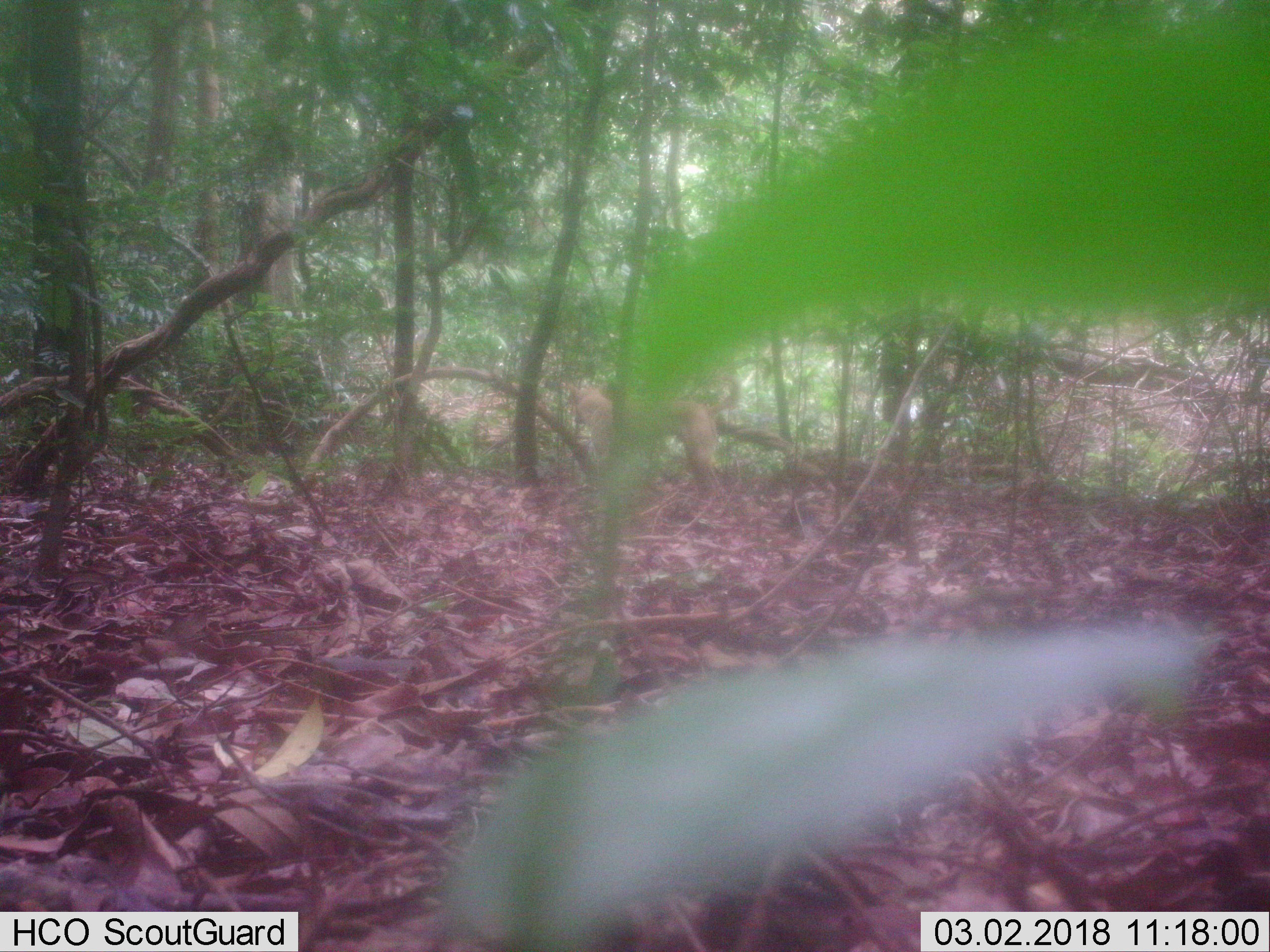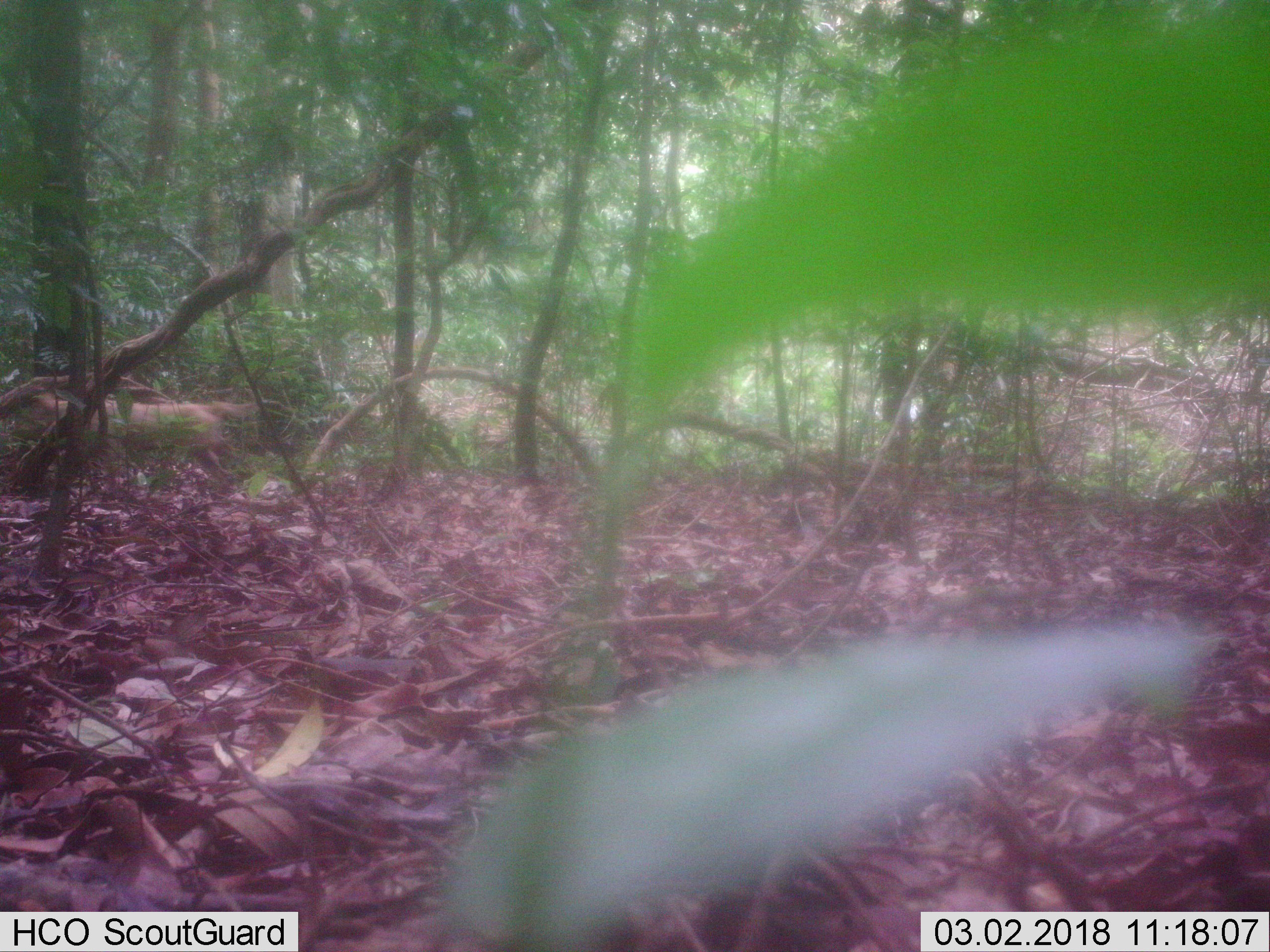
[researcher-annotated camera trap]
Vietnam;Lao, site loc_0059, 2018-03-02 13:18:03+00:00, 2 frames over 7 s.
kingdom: Animalia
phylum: Chordata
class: Mammalia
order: Carnivora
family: Canidae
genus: Canis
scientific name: Canis familiaris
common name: domestic dog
Domestic dog (Canis familiaris). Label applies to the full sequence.